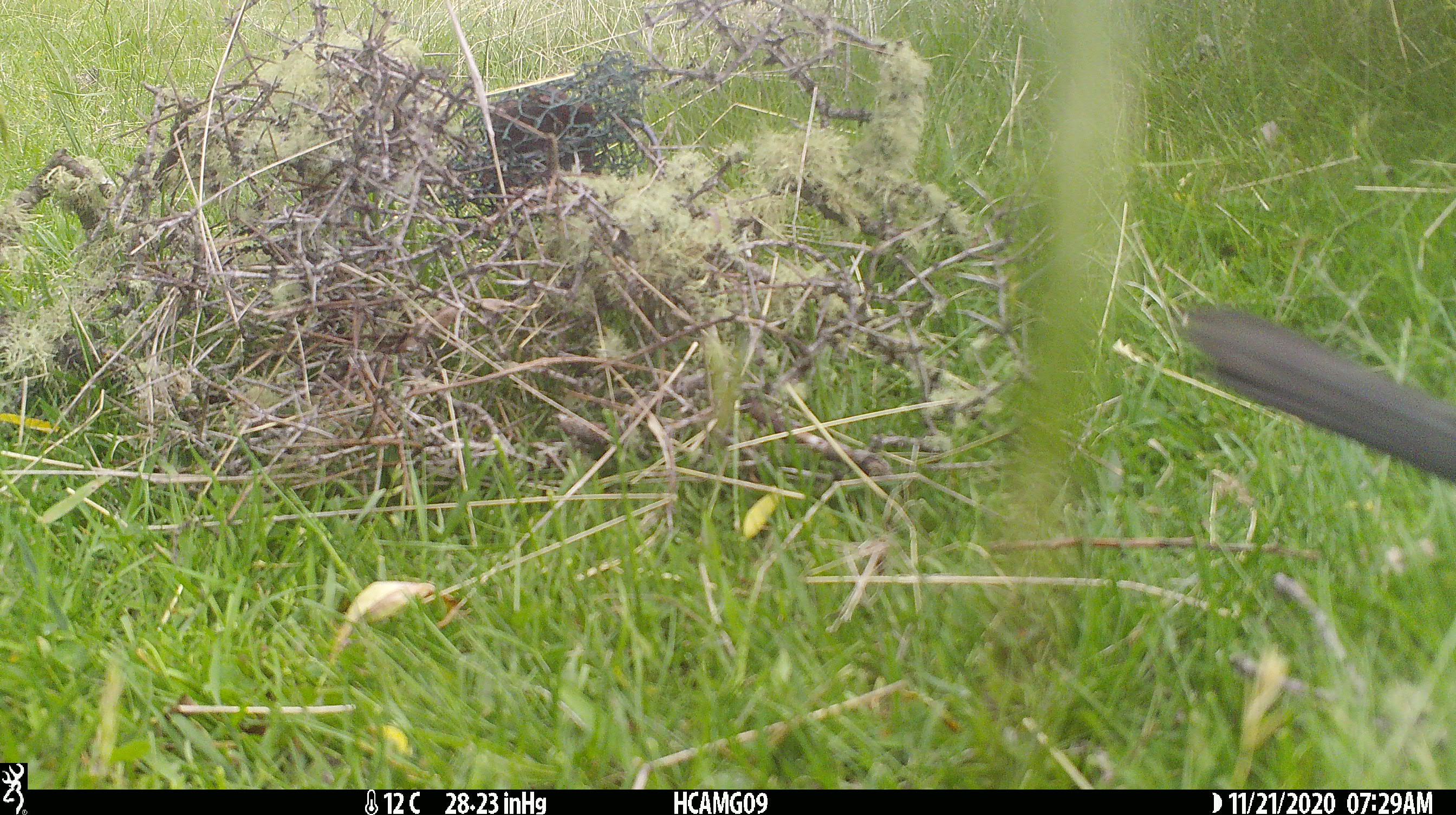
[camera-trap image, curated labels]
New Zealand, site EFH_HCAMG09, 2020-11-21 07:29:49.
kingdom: Animalia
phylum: Chordata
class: Aves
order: Passeriformes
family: Turdidae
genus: Turdus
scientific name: Turdus merula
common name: eurasian blackbird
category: blackbird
Blackbird (eurasian blackbird) (Turdus merula).